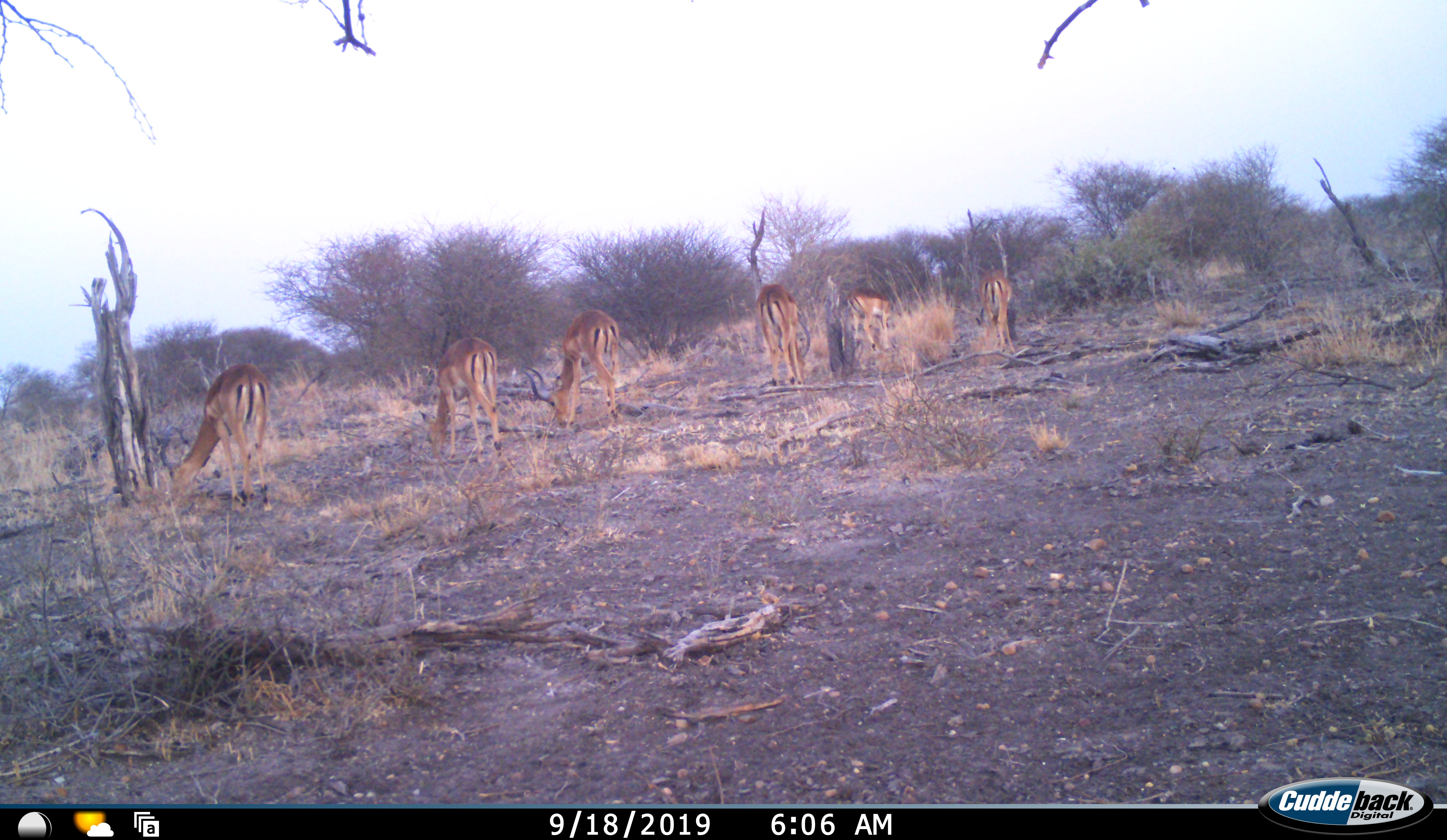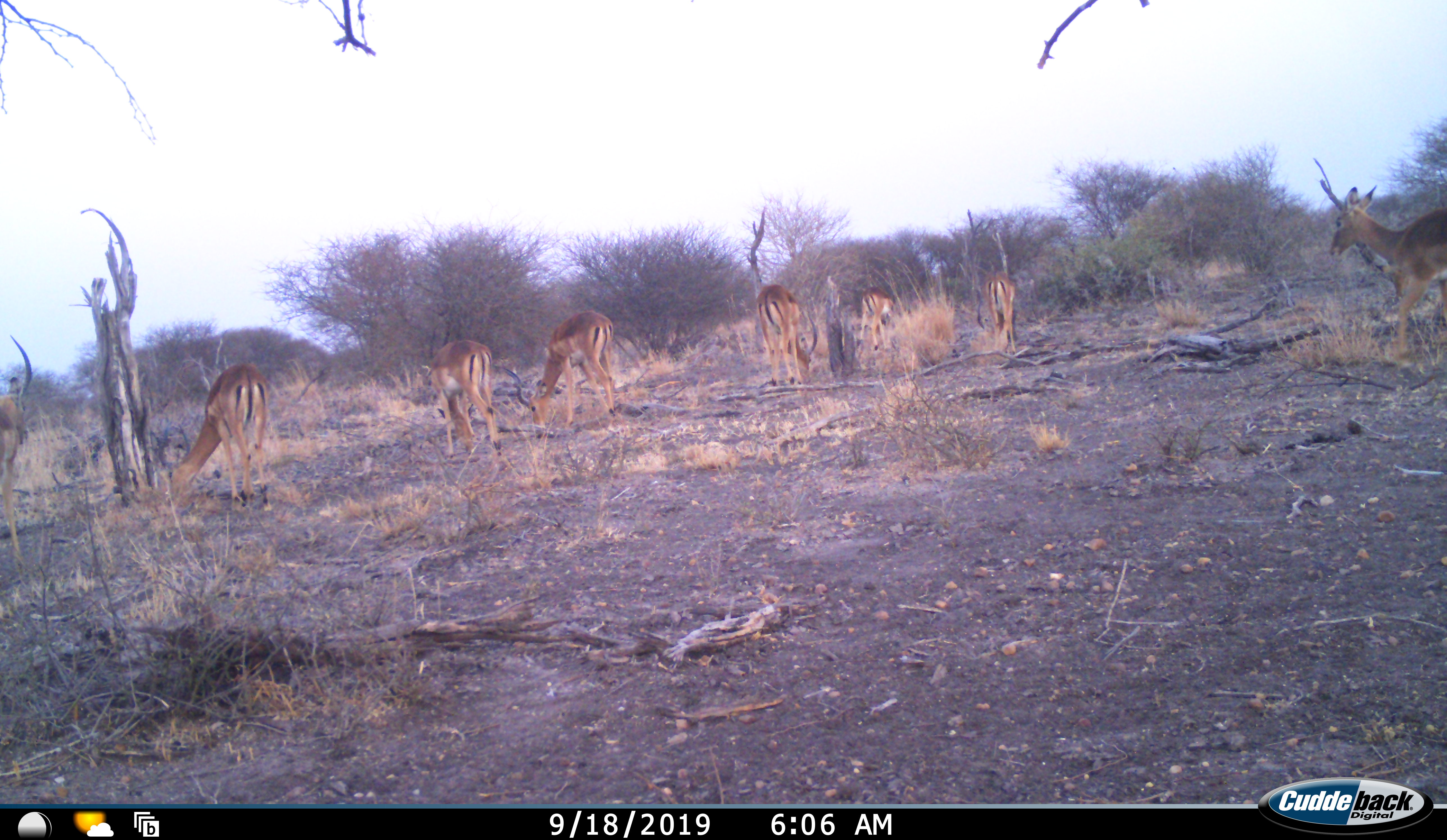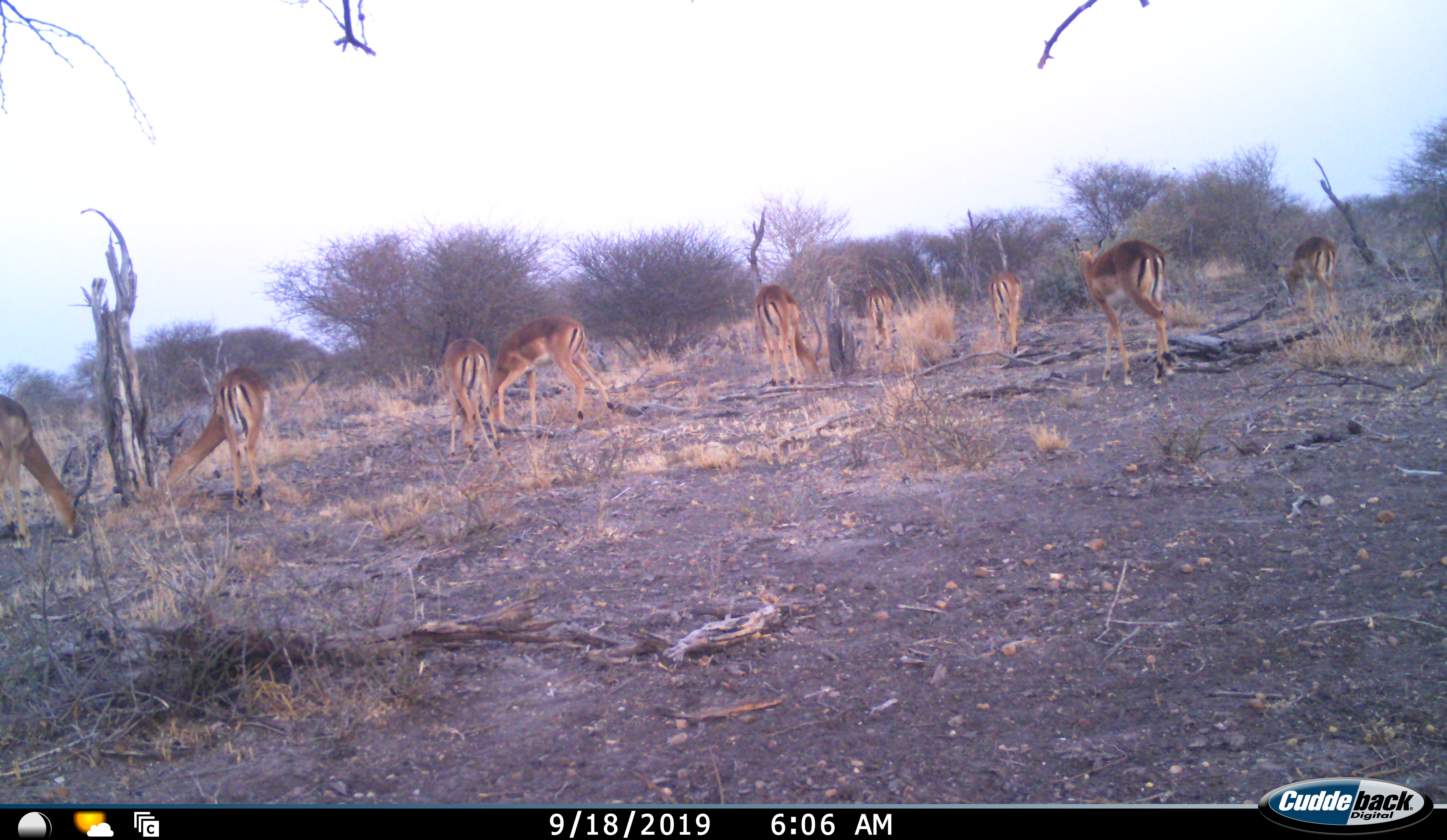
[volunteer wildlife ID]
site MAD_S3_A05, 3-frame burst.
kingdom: Animalia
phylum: Chordata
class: Mammalia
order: Artiodactyla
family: Bovidae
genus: Aepyceros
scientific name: Aepyceros melampus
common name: impala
Impala (Aepyceros melampus), count 9. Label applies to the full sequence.